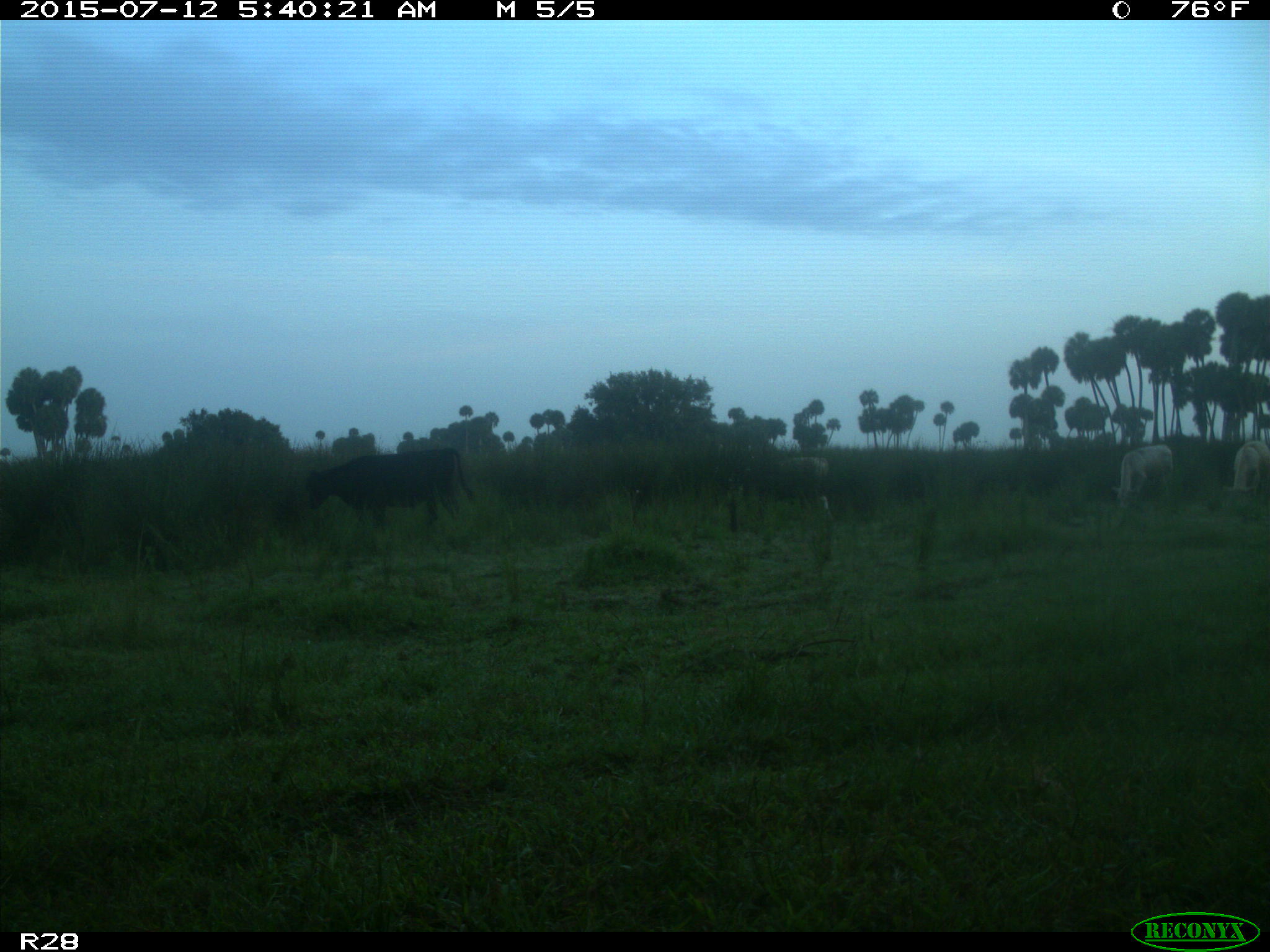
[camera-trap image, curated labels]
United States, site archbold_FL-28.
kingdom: Animalia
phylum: Chordata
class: Mammalia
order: Artiodactyla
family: Bovidae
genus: Bos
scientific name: Bos taurus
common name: domestic cow